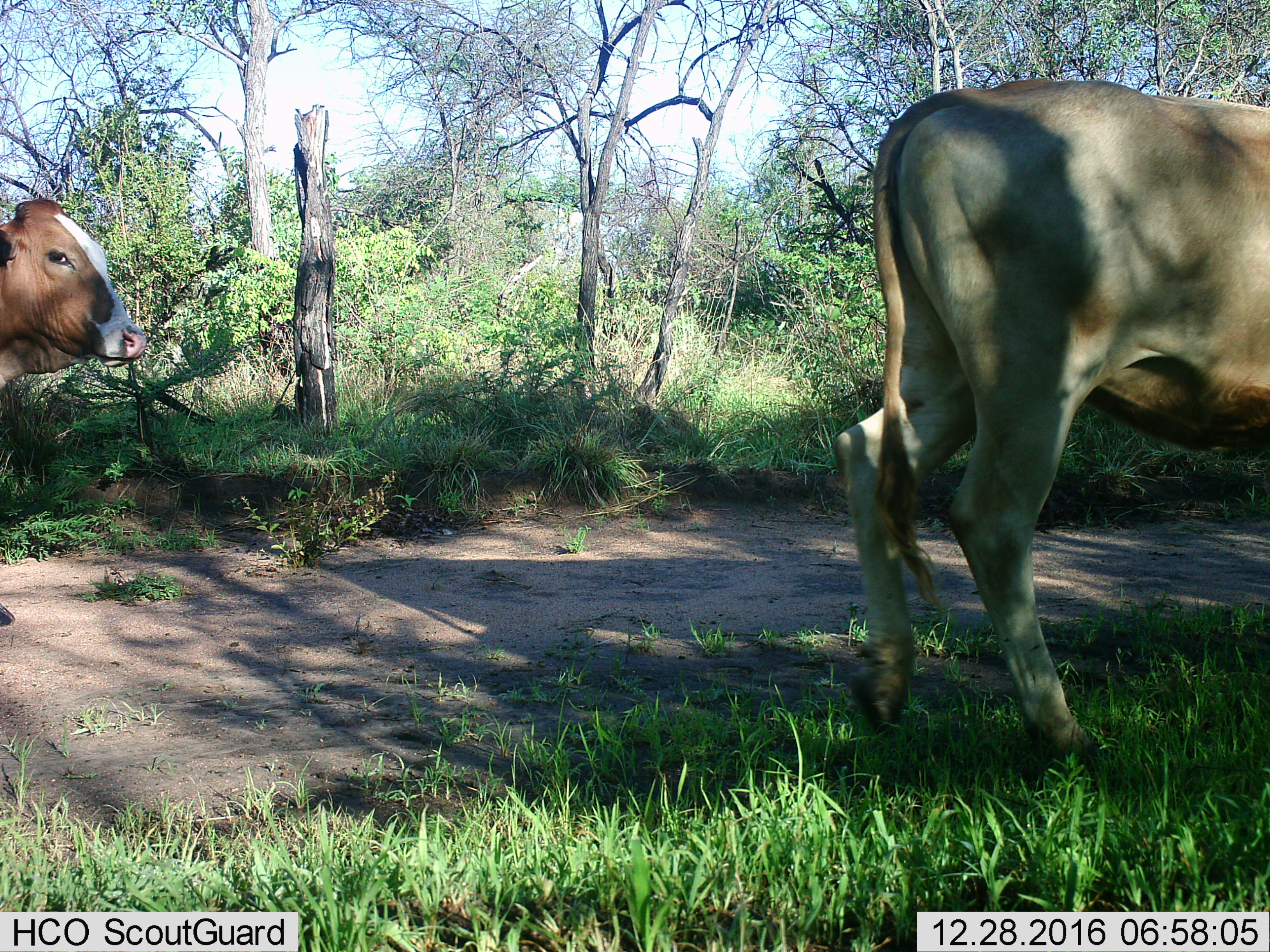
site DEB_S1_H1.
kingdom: Animalia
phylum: Chordata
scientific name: Vertebrata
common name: domestic animal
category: domesticanimal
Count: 2.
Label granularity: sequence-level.